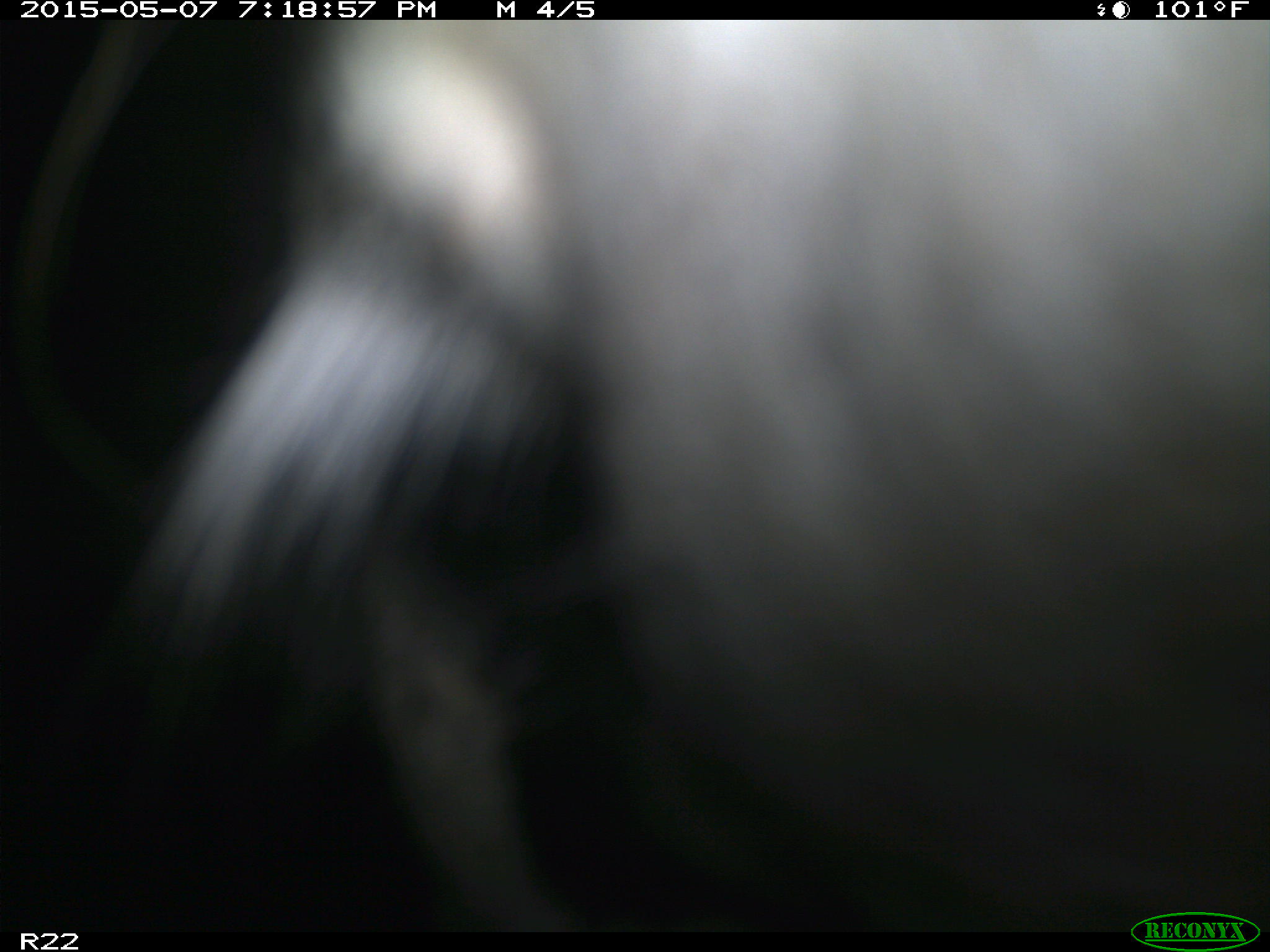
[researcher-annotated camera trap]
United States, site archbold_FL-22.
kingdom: Animalia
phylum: Chordata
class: Mammalia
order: Artiodactyla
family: Bovidae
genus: Bos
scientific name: Bos taurus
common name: domestic cow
Bos taurus (domestic cow).